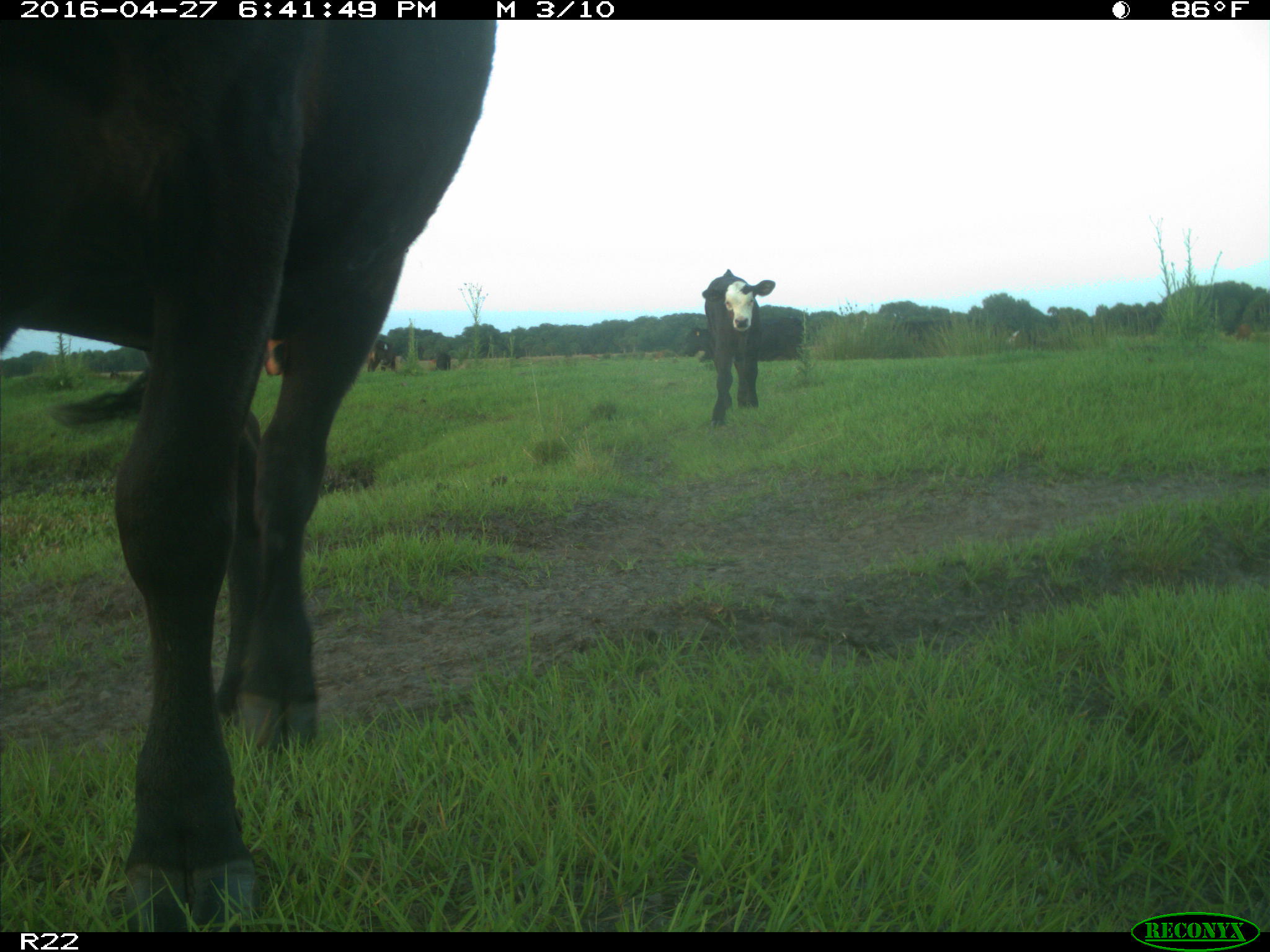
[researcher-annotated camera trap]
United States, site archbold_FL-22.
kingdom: Animalia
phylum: Chordata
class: Mammalia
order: Artiodactyla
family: Bovidae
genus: Bos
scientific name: Bos taurus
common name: domestic cow